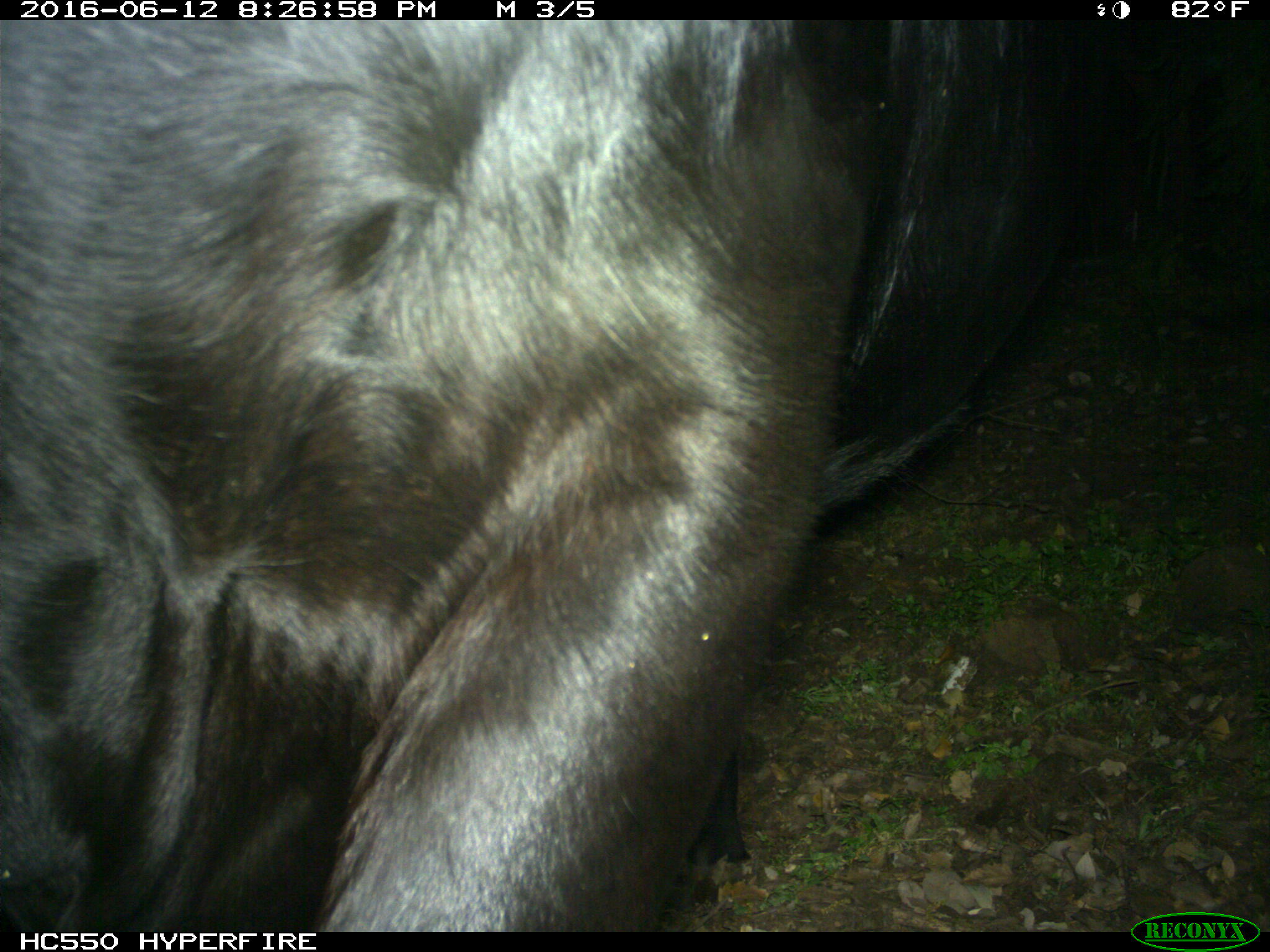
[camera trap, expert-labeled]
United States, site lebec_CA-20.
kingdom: Animalia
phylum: Chordata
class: Mammalia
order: Artiodactyla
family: Bovidae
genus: Bos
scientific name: Bos taurus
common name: domestic cow